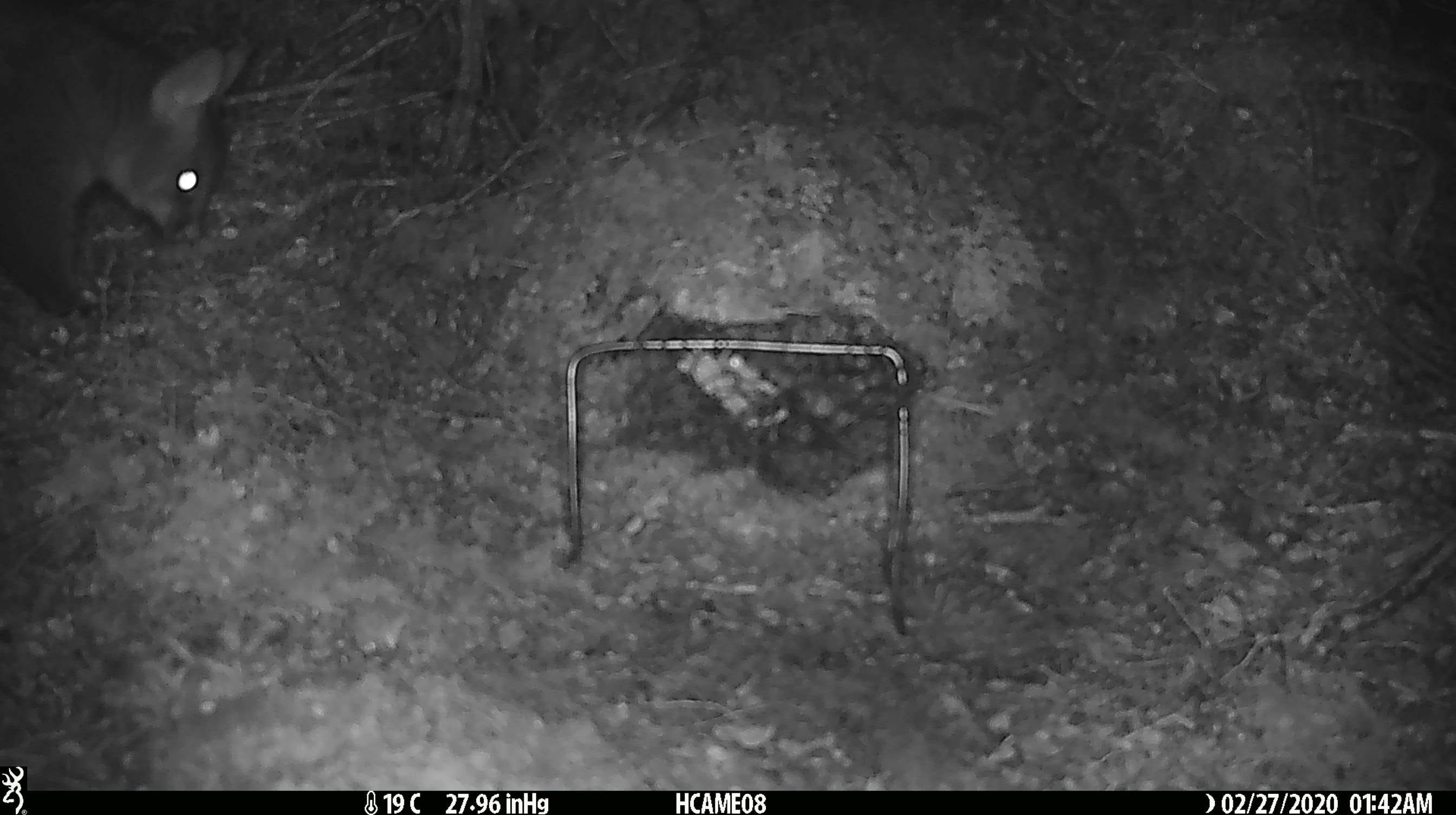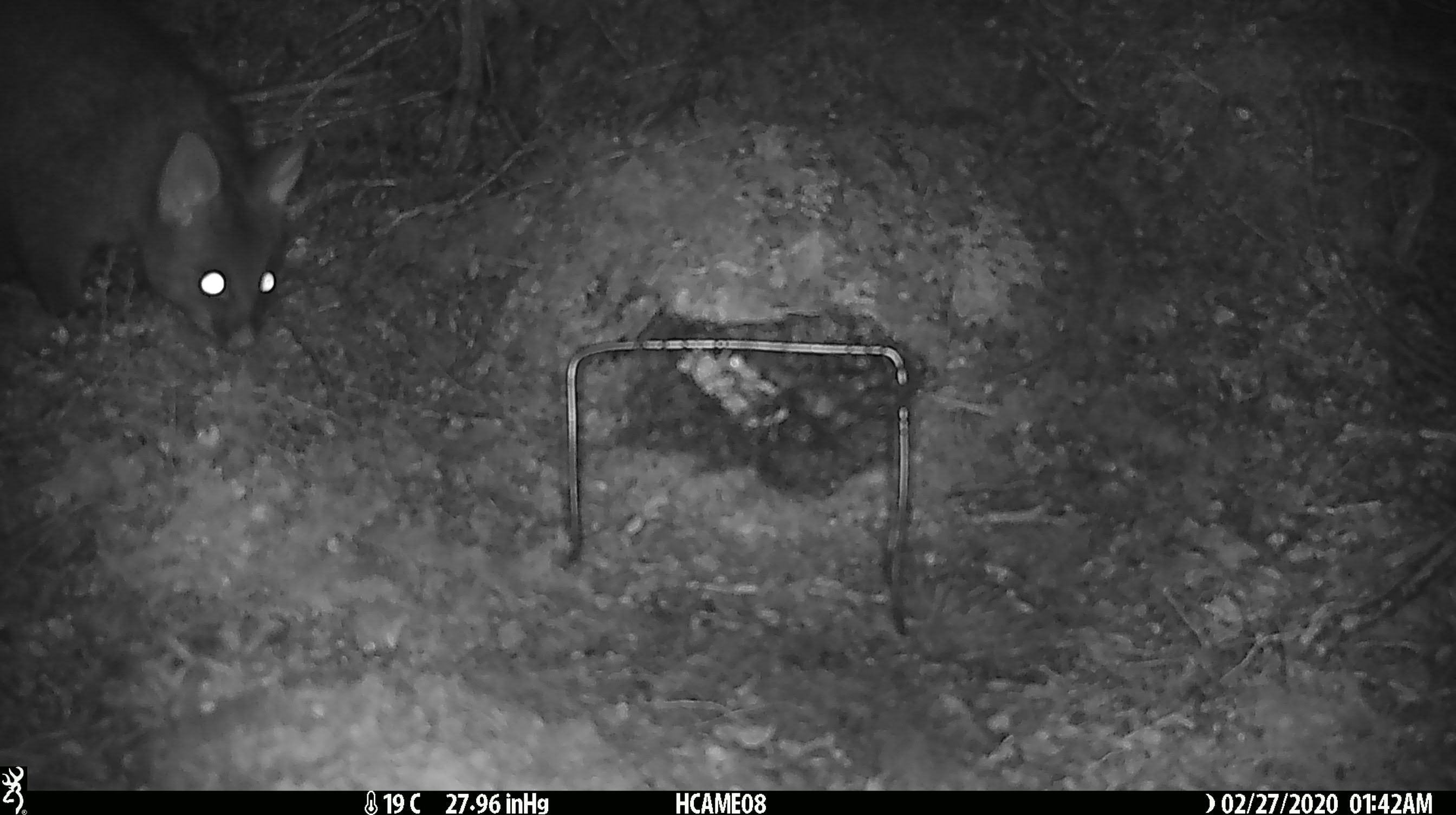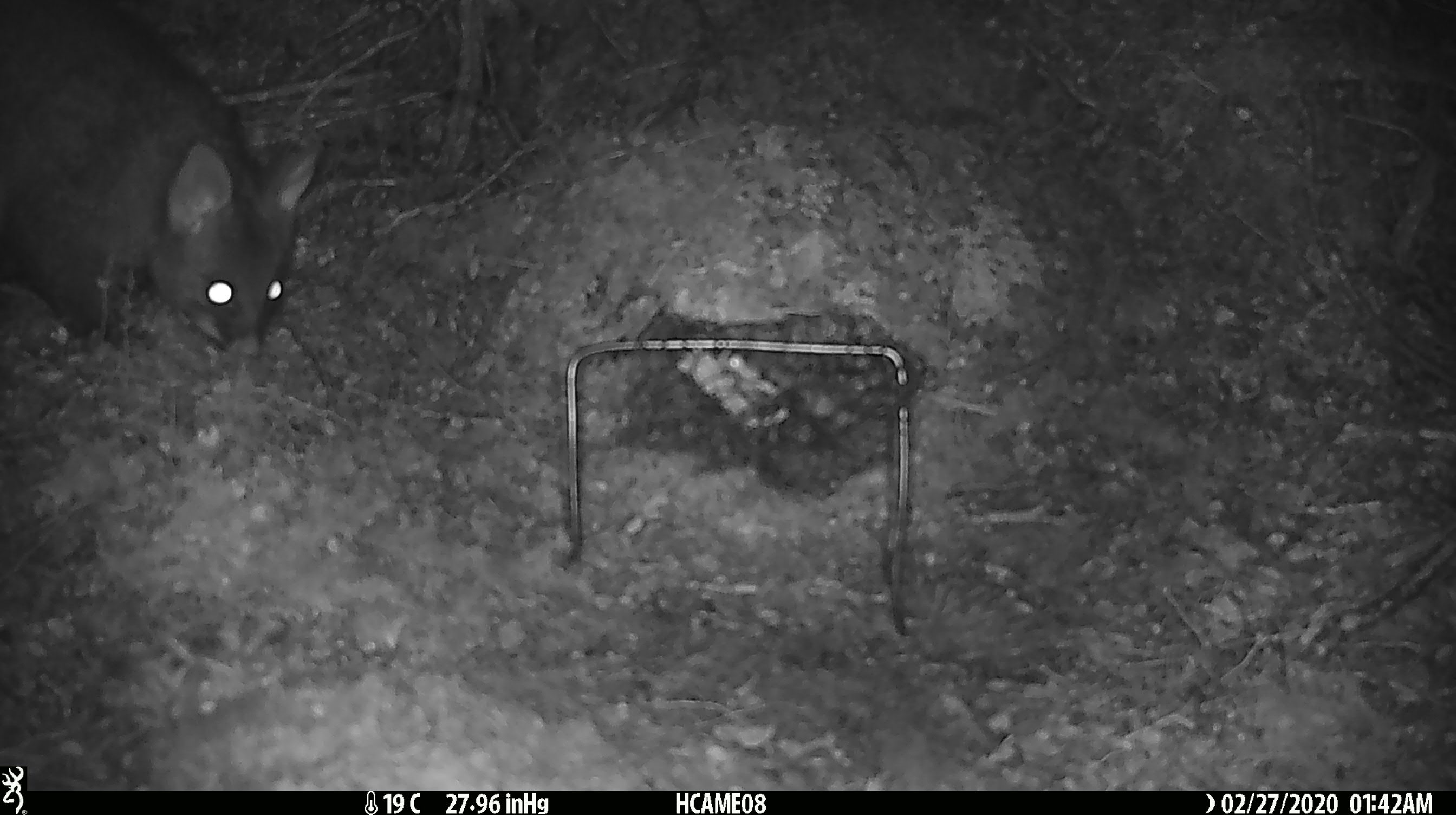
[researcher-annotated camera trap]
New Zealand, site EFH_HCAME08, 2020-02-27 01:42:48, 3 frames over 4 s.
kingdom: Animalia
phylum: Chordata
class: Mammalia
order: Diprotodontia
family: Phalangeridae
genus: Trichosurus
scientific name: Trichosurus vulpecula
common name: common brushtail possum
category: possum